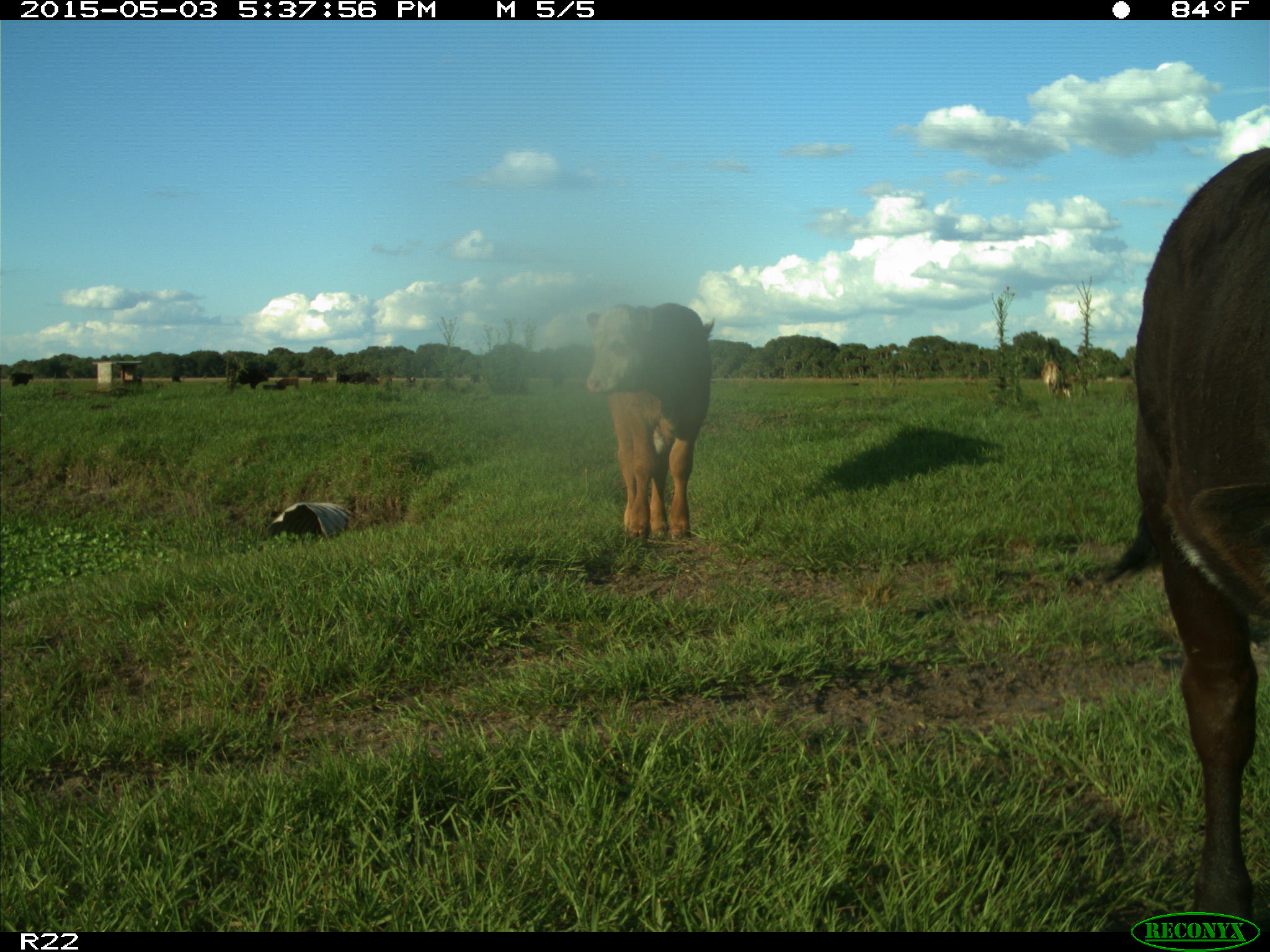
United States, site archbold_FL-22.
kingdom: Animalia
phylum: Chordata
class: Mammalia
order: Artiodactyla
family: Bovidae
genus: Bos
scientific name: Bos taurus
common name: domestic cow